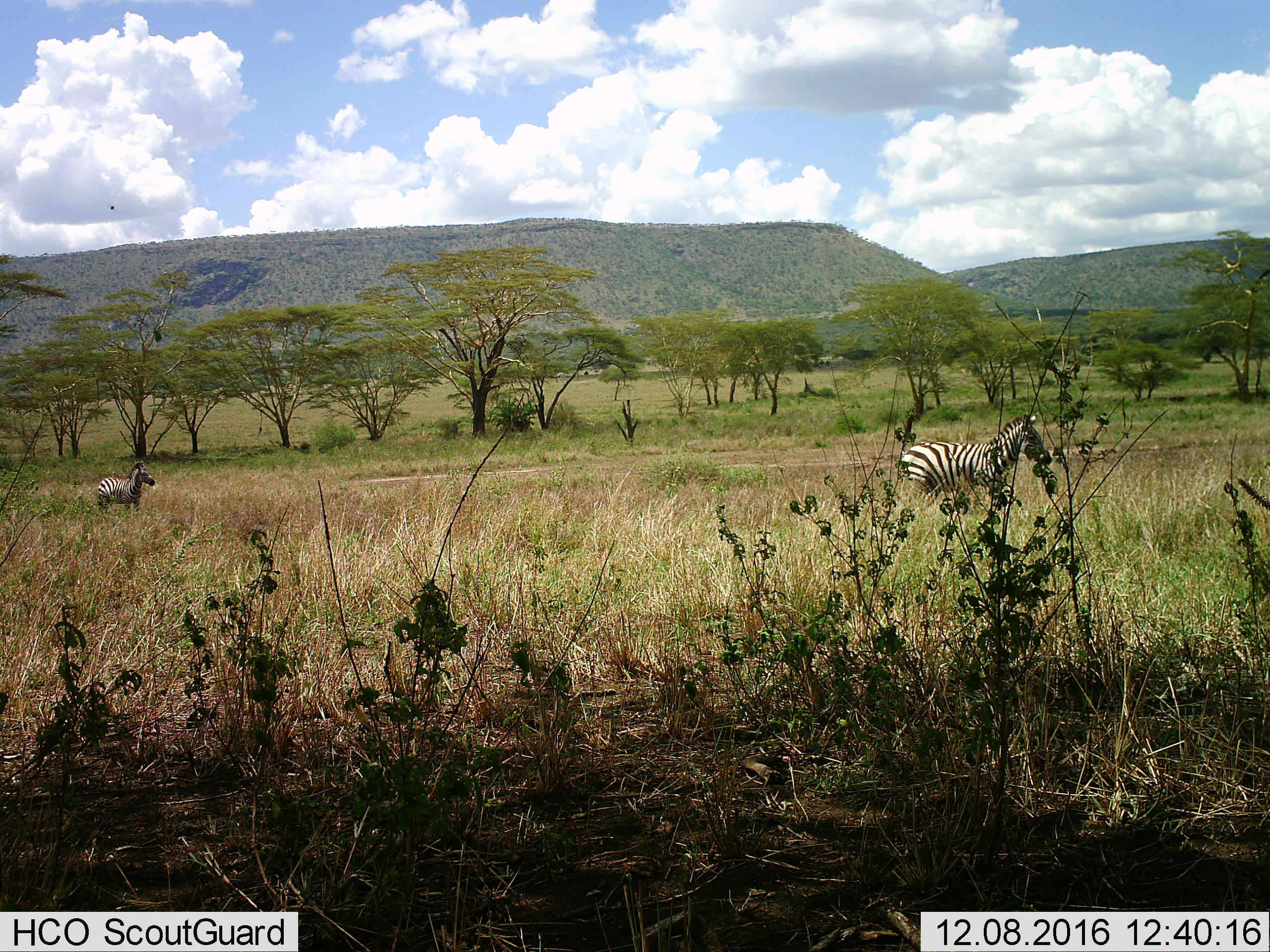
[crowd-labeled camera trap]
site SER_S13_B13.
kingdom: Animalia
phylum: Chordata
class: Mammalia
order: Perissodactyla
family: Equidae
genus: Equus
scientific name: Equus quagga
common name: plains zebra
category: zebraplains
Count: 2.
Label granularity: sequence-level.